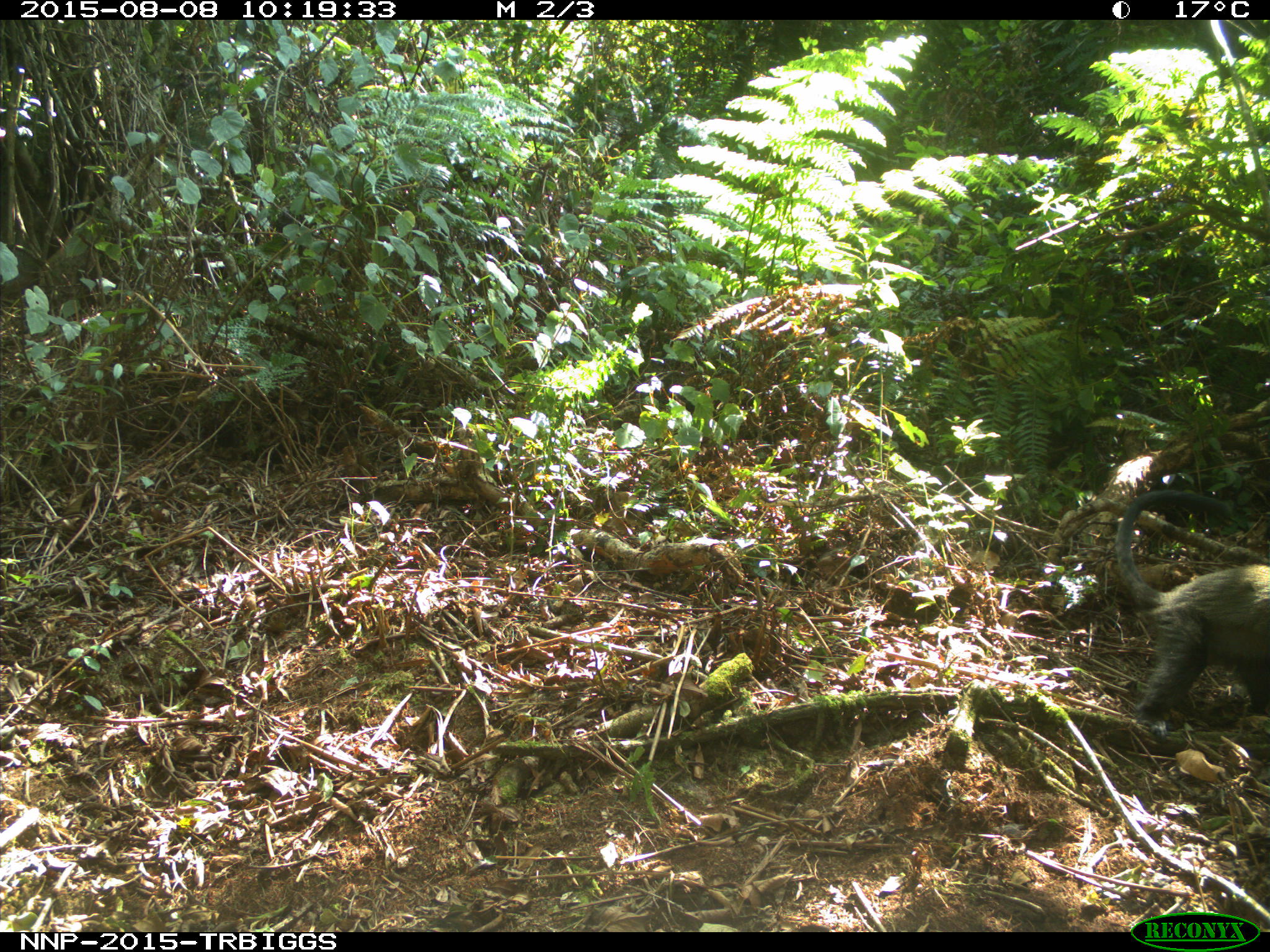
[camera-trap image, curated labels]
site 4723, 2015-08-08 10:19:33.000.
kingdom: Animalia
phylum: Chordata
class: Mammalia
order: Primates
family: Cercopithecidae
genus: Cercopithecus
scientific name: Cercopithecus mitis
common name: blue monkey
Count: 1.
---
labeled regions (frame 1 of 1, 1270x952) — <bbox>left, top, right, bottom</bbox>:
cercopithecus mitis: <bbox>1111, 486, 1265, 726</bbox>